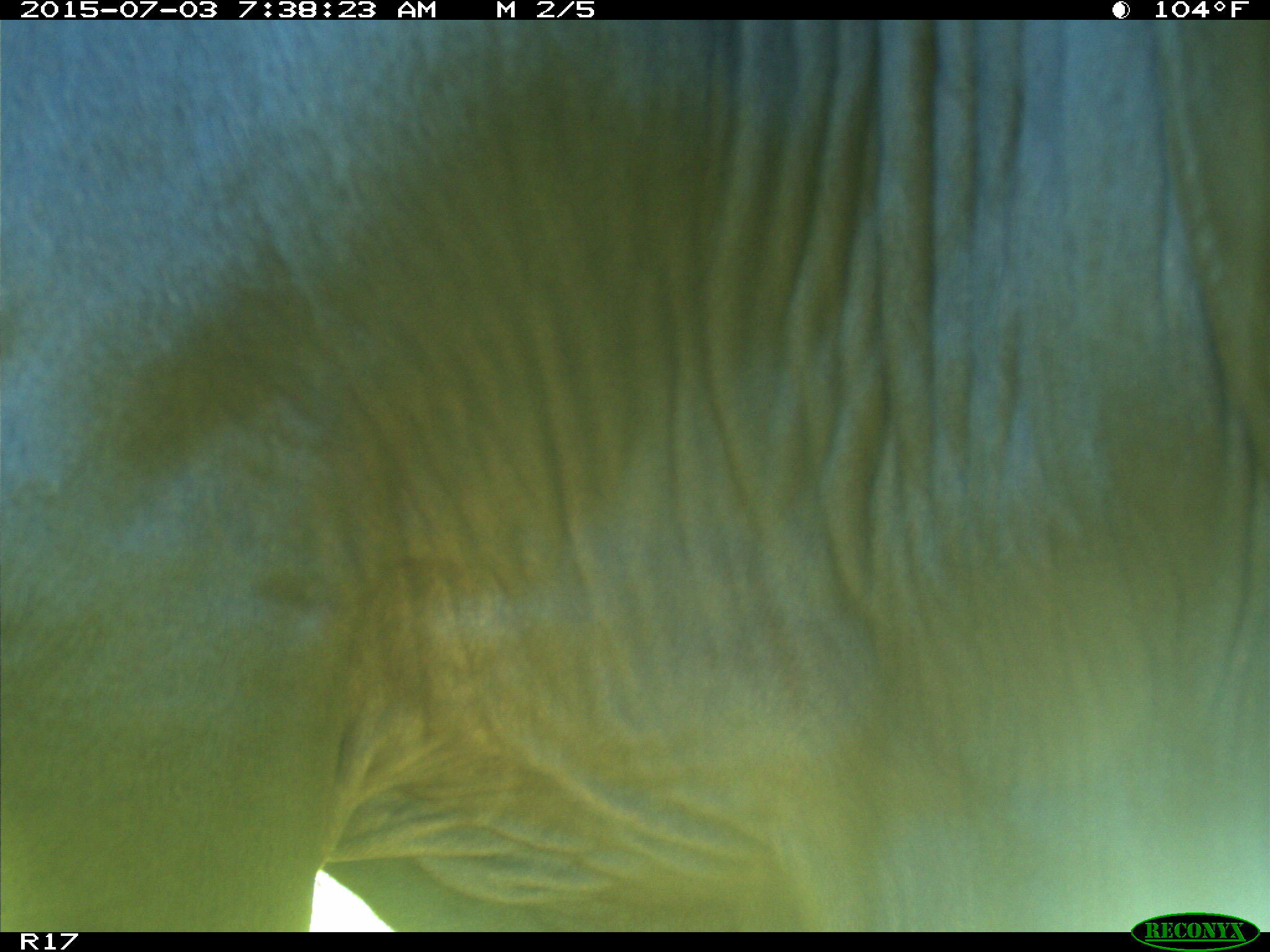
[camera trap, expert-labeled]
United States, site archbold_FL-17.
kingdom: Animalia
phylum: Chordata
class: Mammalia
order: Artiodactyla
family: Bovidae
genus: Bos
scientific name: Bos taurus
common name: domestic cow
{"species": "Bos taurus (domestic cow)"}